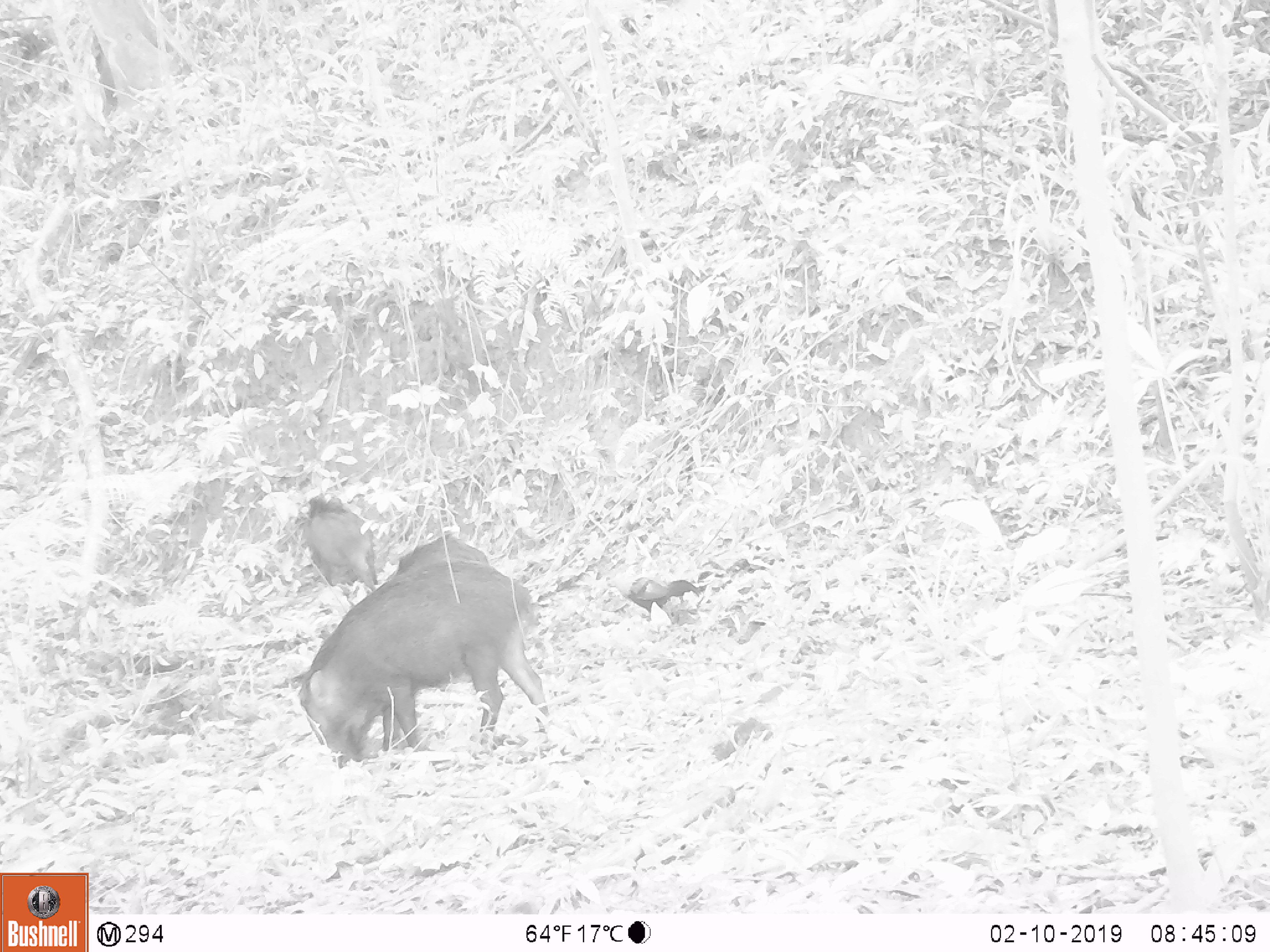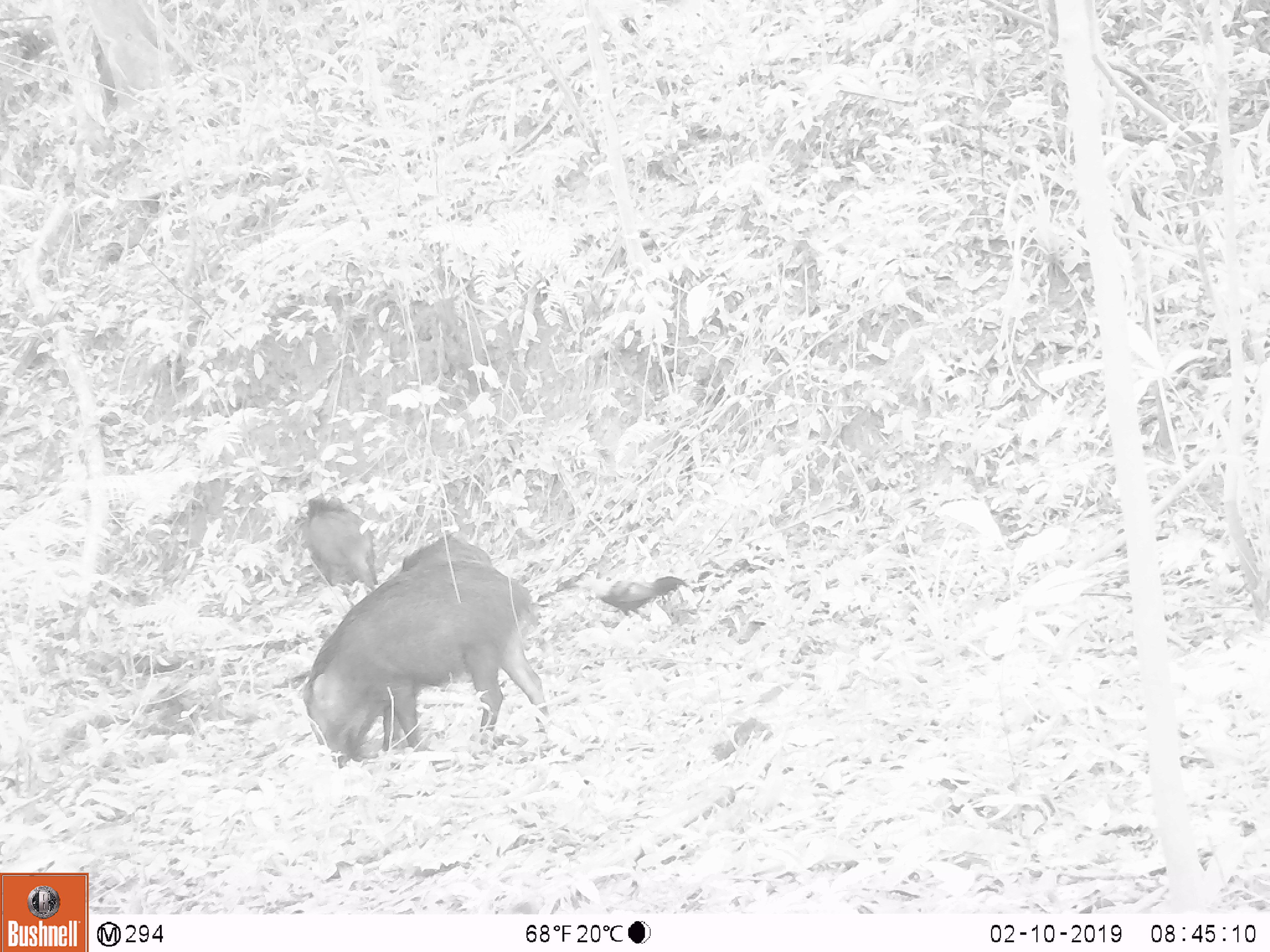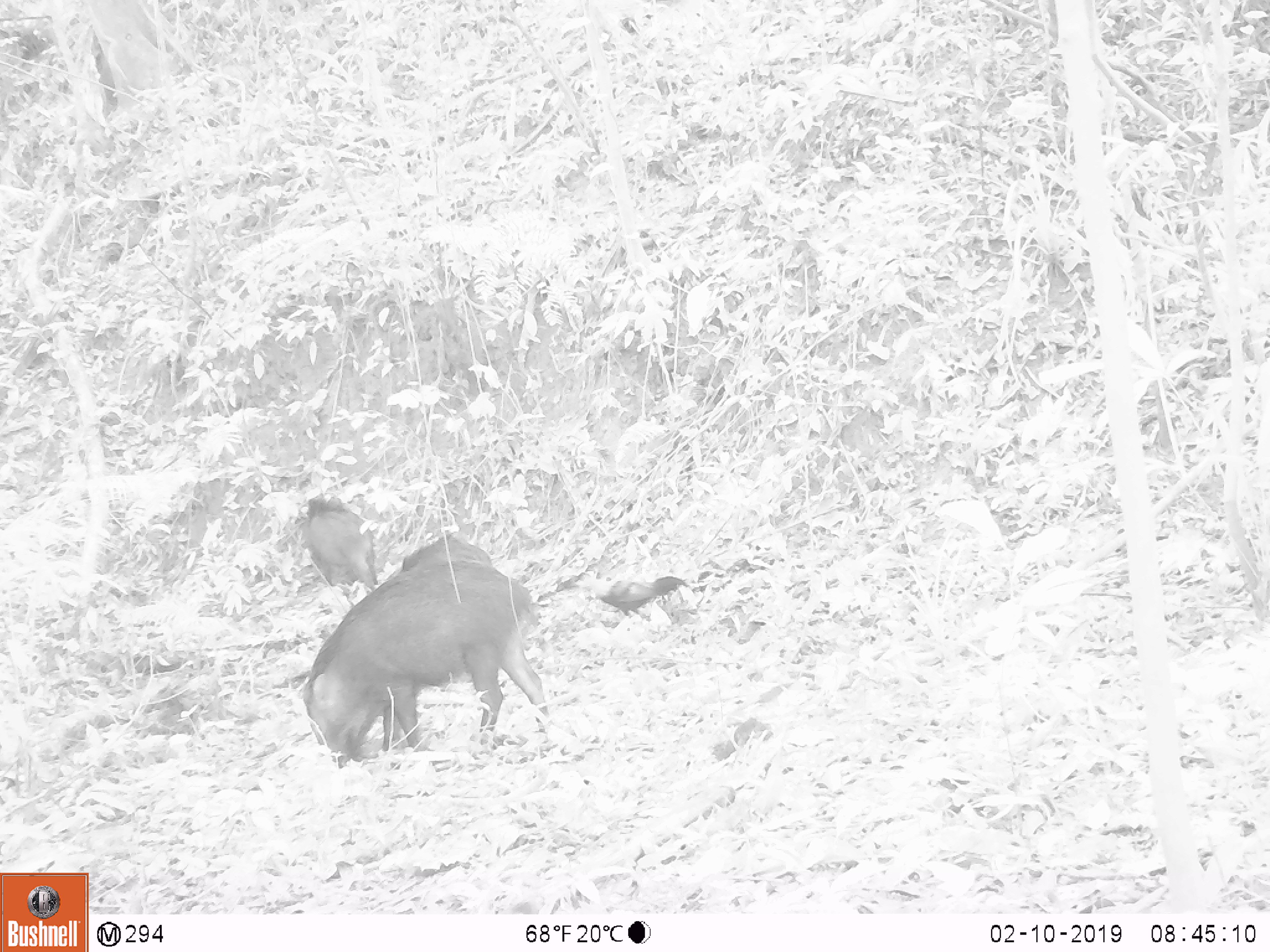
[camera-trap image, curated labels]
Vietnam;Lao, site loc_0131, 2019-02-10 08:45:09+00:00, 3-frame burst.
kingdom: Animalia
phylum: Chordata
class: Mammalia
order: Artiodactyla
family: Suidae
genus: Sus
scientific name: Sus scrofa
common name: eurasian wild pig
Eurasian wild pig (Sus scrofa). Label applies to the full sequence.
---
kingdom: Animalia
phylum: Chordata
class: Aves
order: Galliformes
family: Phasianidae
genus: Gallus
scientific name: Gallus gallus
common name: red junglefowl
Red junglefowl (Gallus gallus). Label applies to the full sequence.